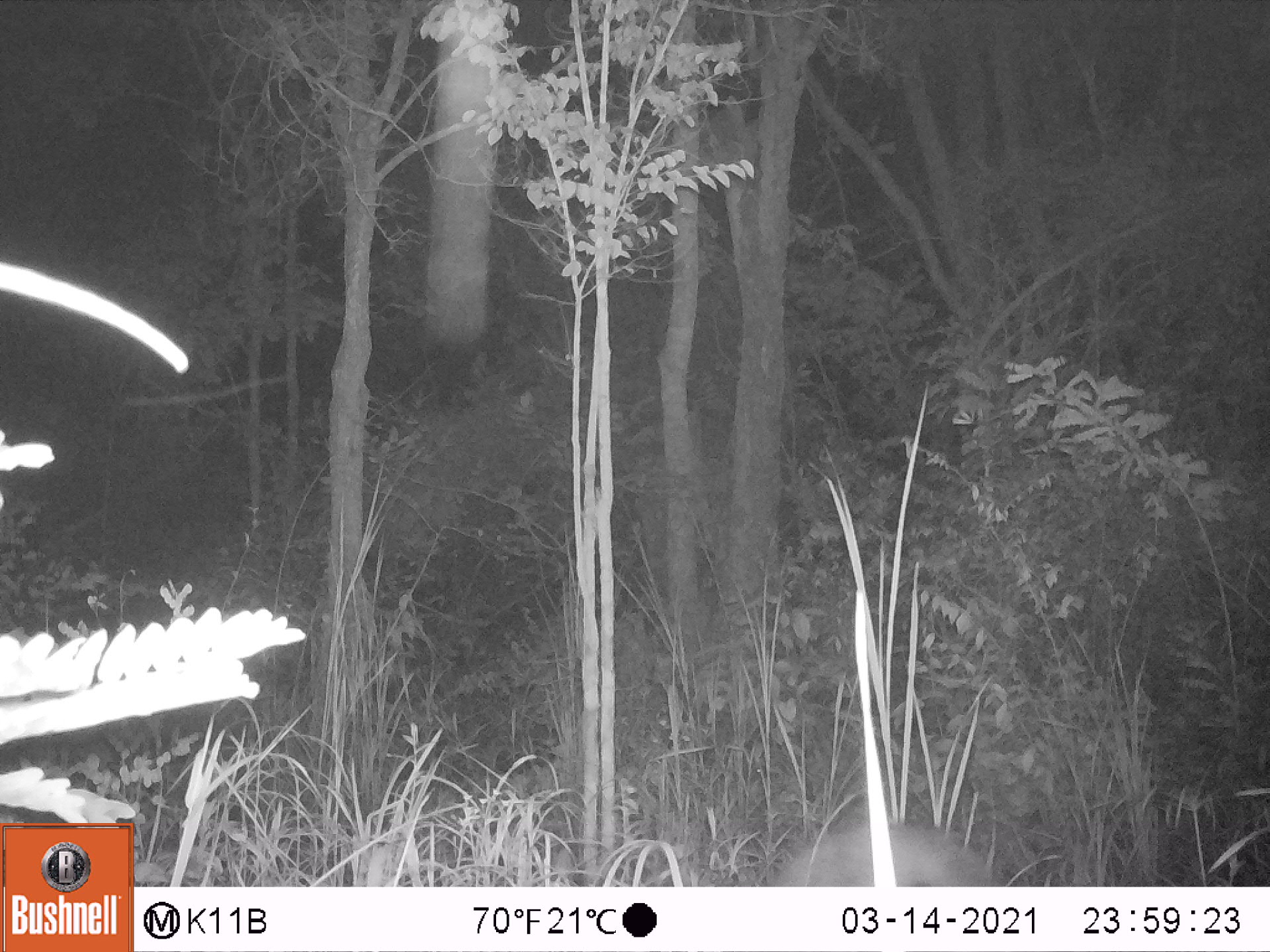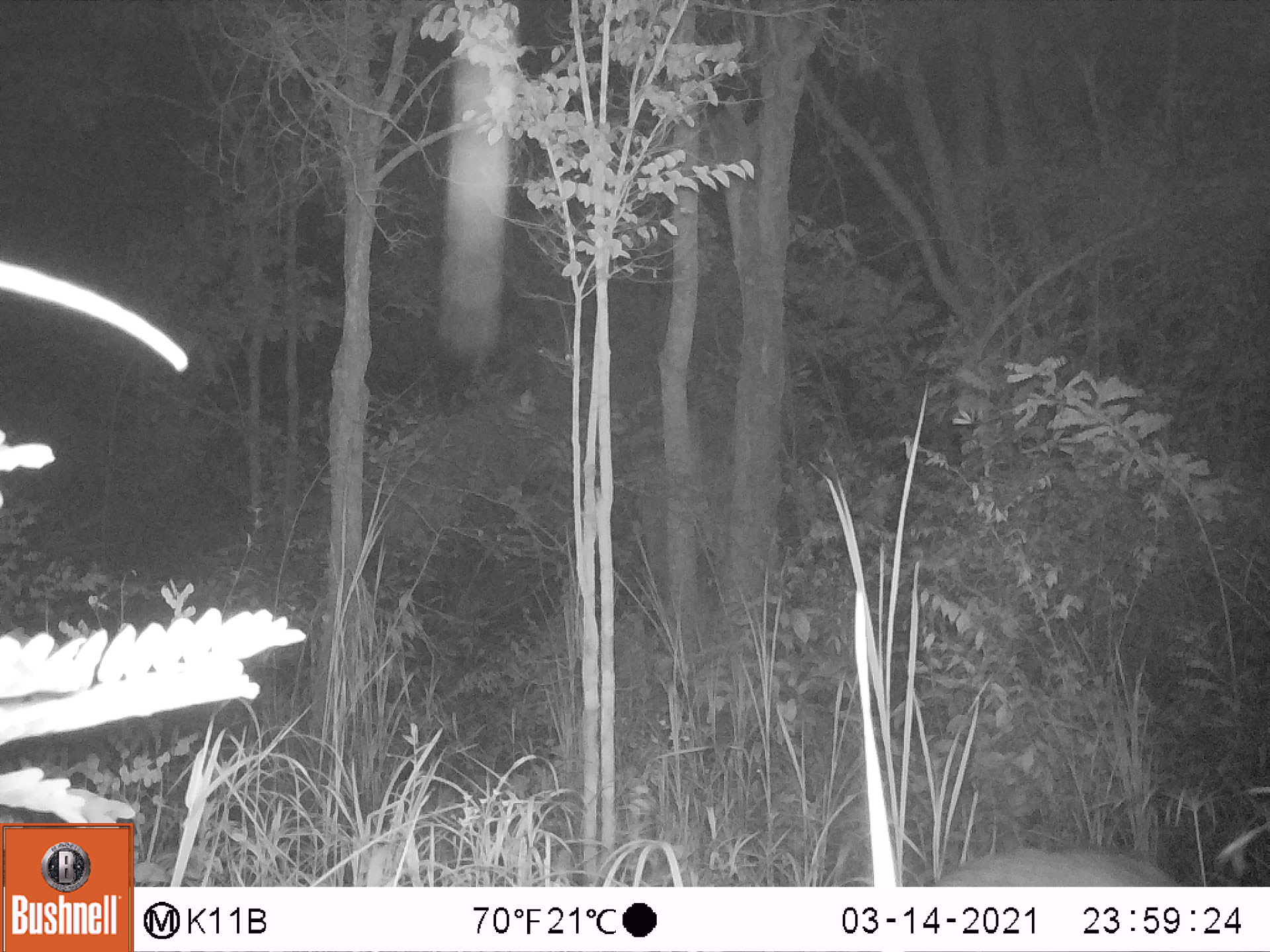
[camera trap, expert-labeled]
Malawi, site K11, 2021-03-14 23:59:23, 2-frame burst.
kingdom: Animalia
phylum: Chordata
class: Mammalia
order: Artiodactyla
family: Suidae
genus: Potamochoerus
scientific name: Potamochoerus larvatus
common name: bushpig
Bushpig (Potamochoerus larvatus), count 1.